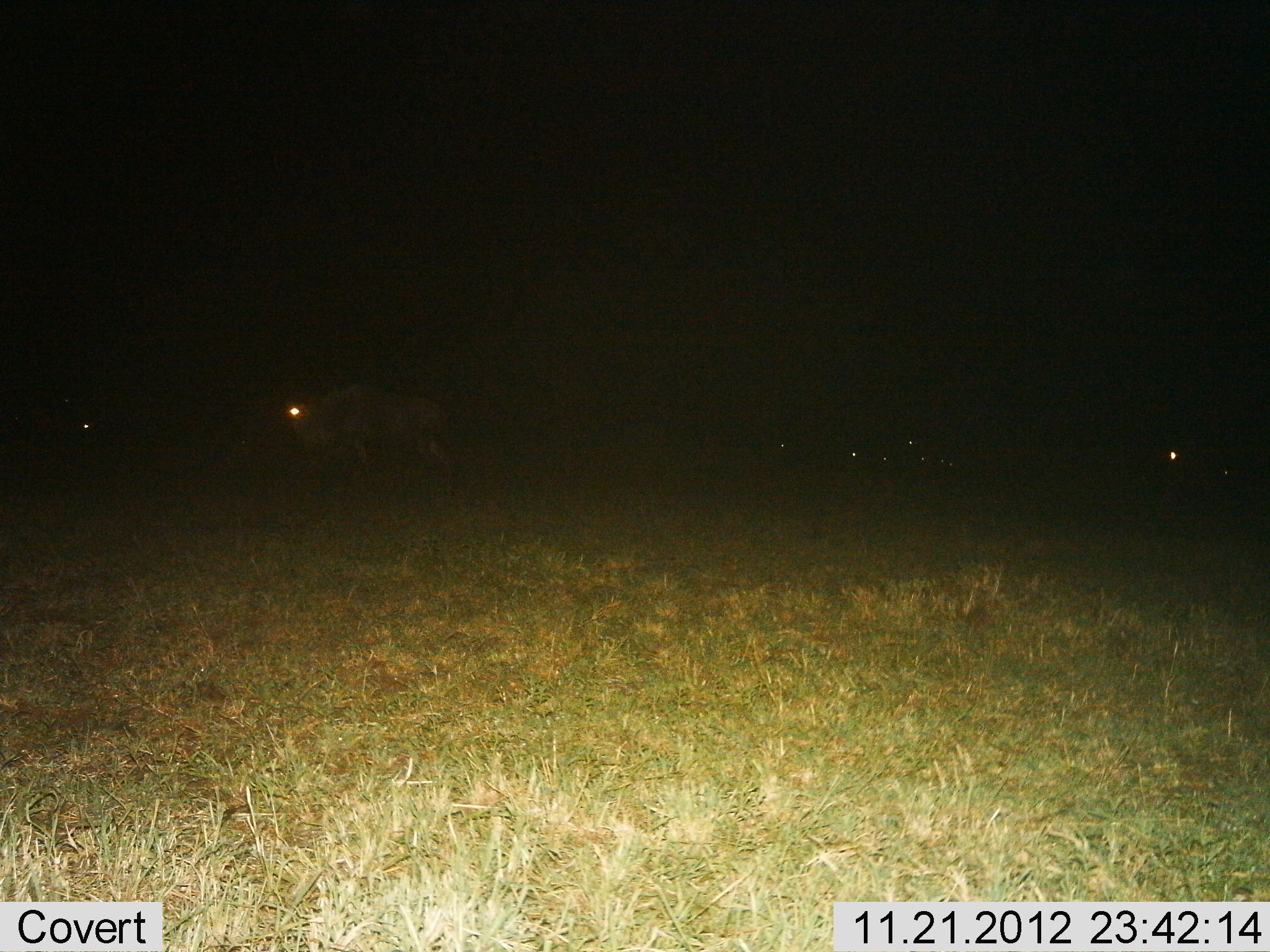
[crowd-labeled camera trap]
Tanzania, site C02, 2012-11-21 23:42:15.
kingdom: Animalia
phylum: Chordata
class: Mammalia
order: Artiodactyla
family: Bovidae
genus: Connochaetes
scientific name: Connochaetes taurinus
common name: blue wildebeest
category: wildebeest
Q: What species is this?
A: Wildebeest (blue wildebeest) (Connochaetes taurinus).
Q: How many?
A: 4.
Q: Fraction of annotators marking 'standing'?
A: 55%.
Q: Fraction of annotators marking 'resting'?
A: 21%.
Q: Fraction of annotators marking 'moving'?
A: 58%.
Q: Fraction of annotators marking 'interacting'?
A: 0%.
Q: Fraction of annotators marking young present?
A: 0%.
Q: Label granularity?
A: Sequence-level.